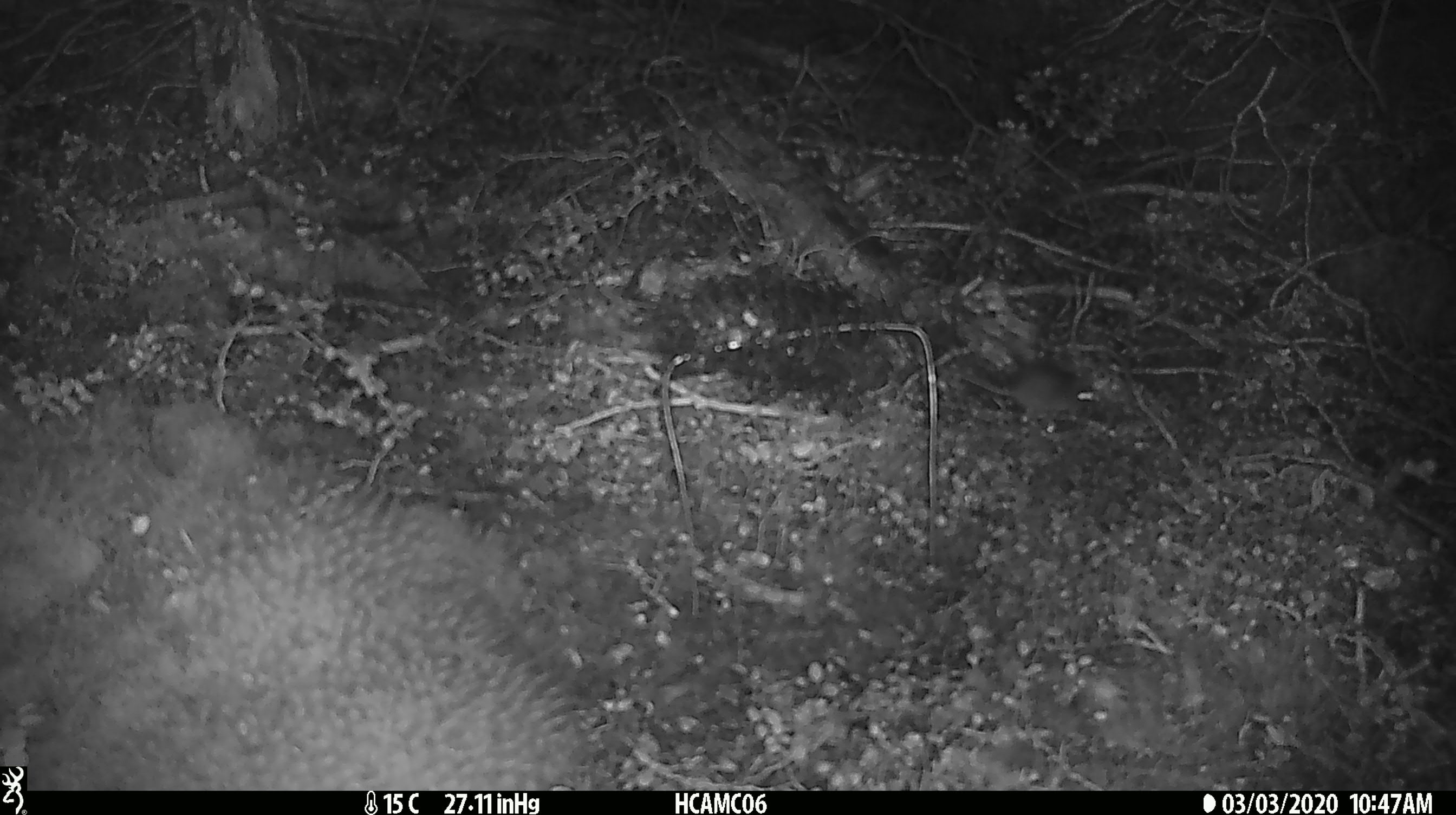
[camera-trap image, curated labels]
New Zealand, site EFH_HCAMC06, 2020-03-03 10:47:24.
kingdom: Animalia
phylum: Chordata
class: Mammalia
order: Rodentia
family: Muridae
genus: Mus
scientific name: Mus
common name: mouse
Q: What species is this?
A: Mouse (Mus).